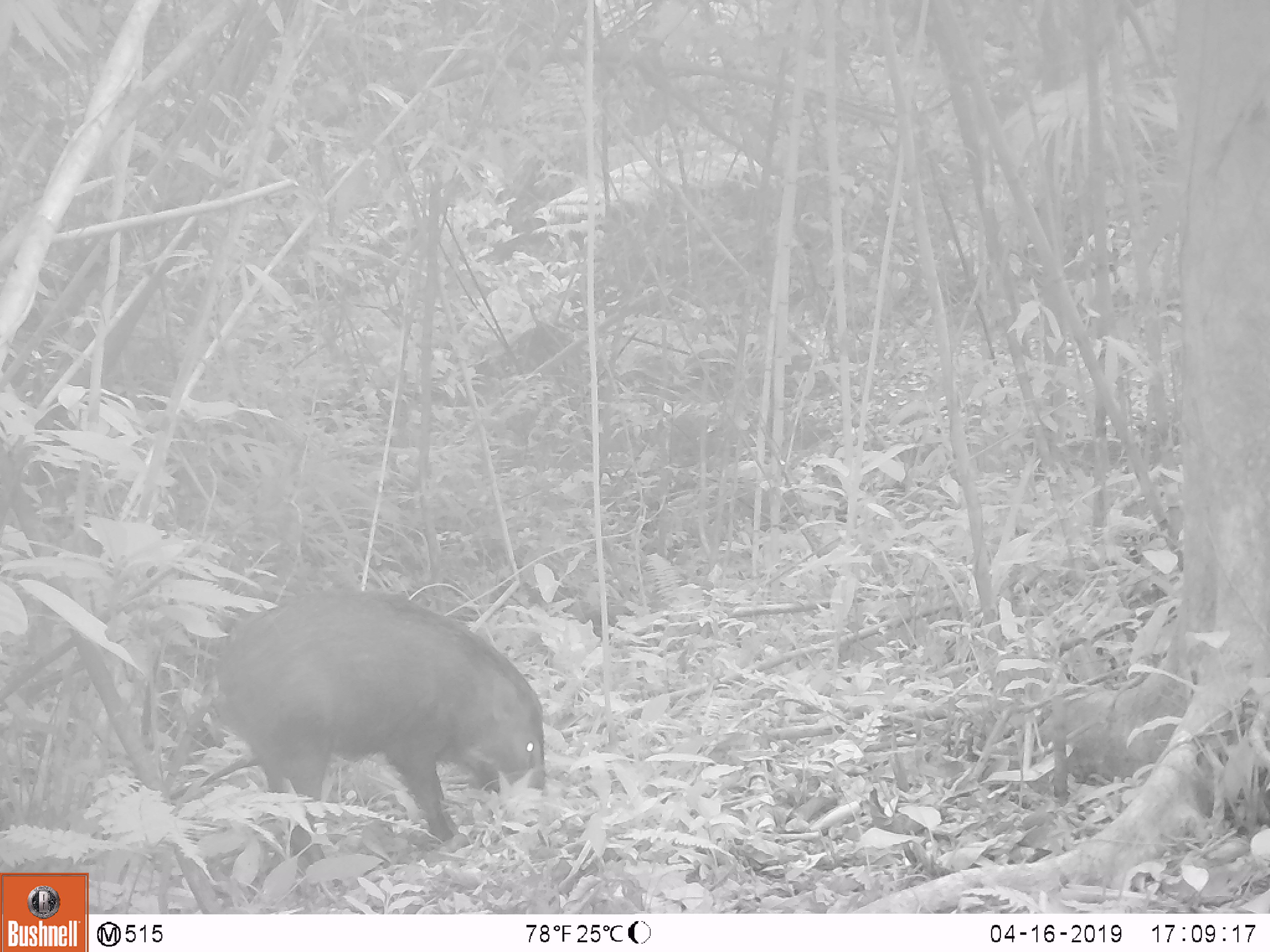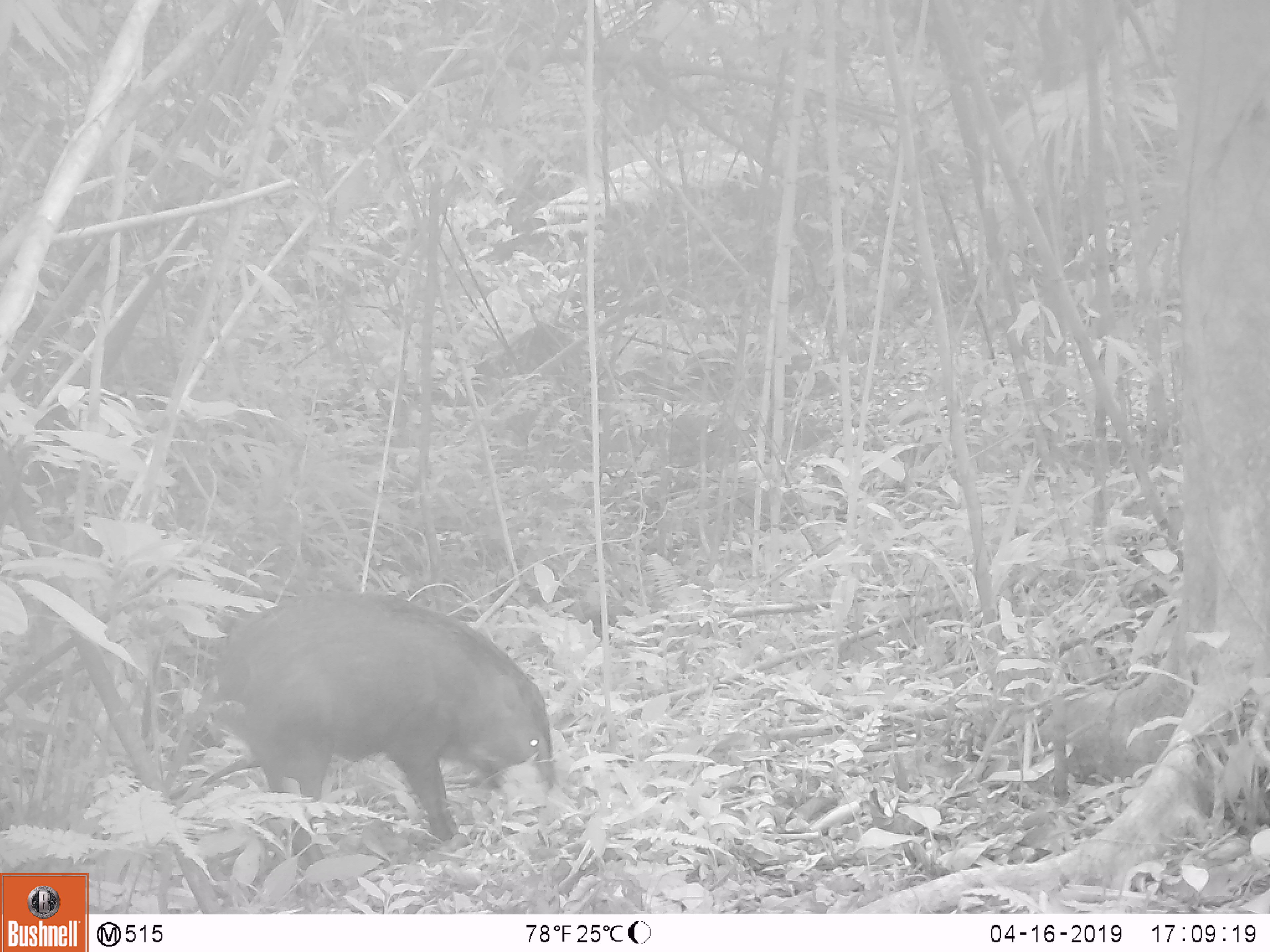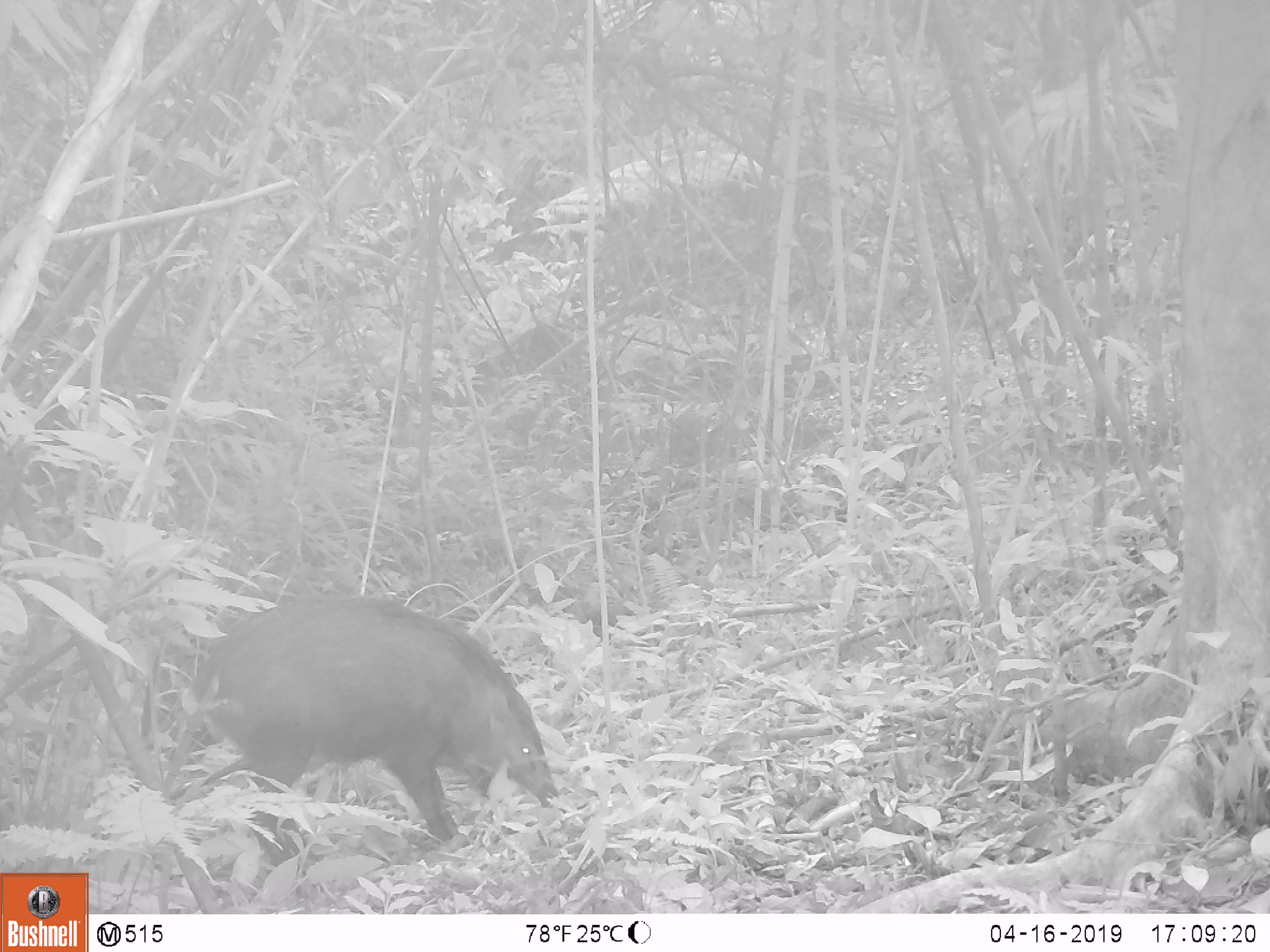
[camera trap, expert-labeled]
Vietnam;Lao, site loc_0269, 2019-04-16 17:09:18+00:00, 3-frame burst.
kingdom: Animalia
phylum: Chordata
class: Mammalia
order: Artiodactyla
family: Suidae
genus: Sus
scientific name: Sus scrofa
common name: eurasian wild pig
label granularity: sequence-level